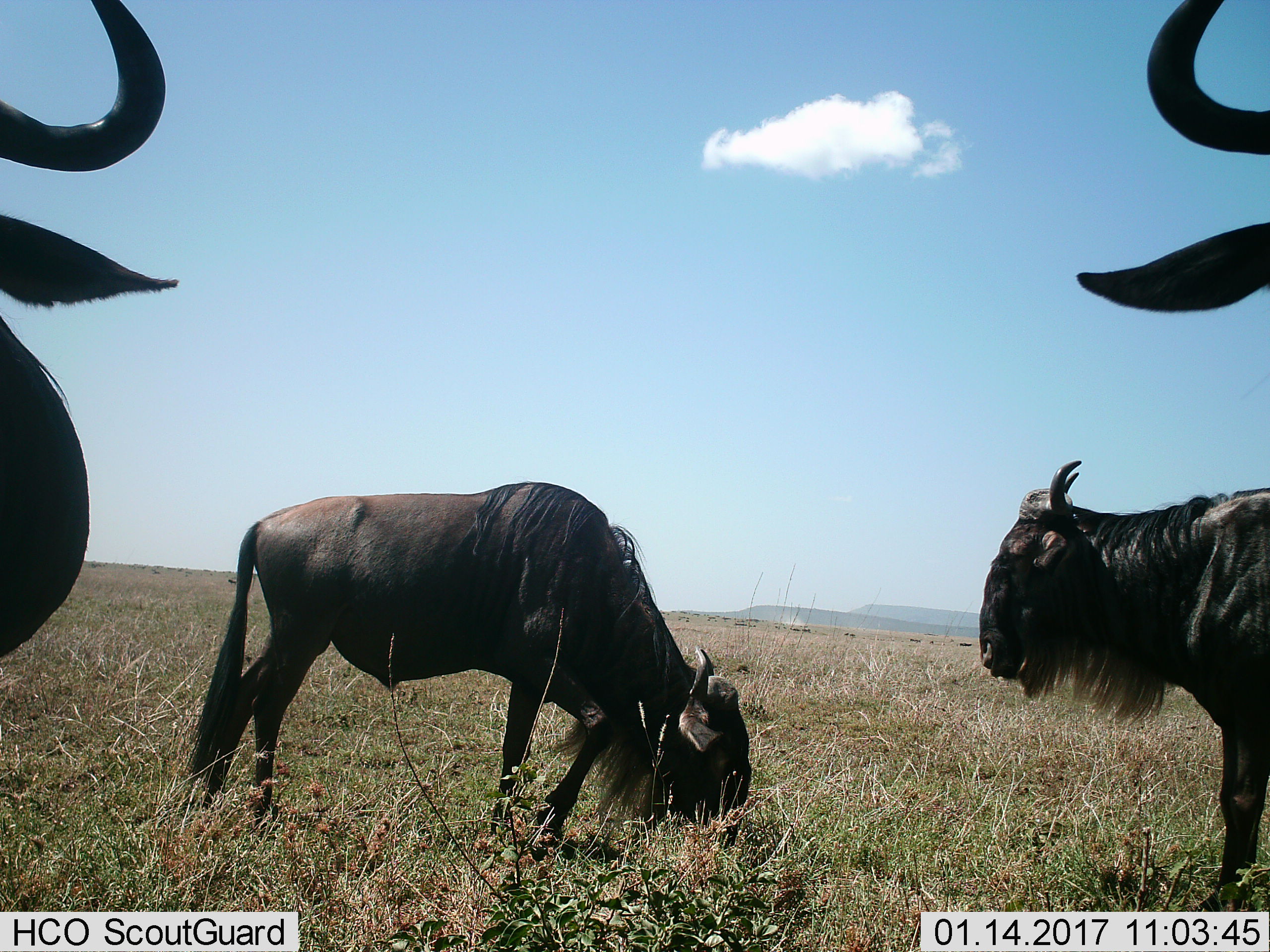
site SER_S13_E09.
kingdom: Animalia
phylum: Chordata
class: Mammalia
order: Artiodactyla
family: Bovidae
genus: Connochaetes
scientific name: Connochaetes taurinus taurinus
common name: blue wildebeest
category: wildebeestblue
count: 4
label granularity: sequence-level